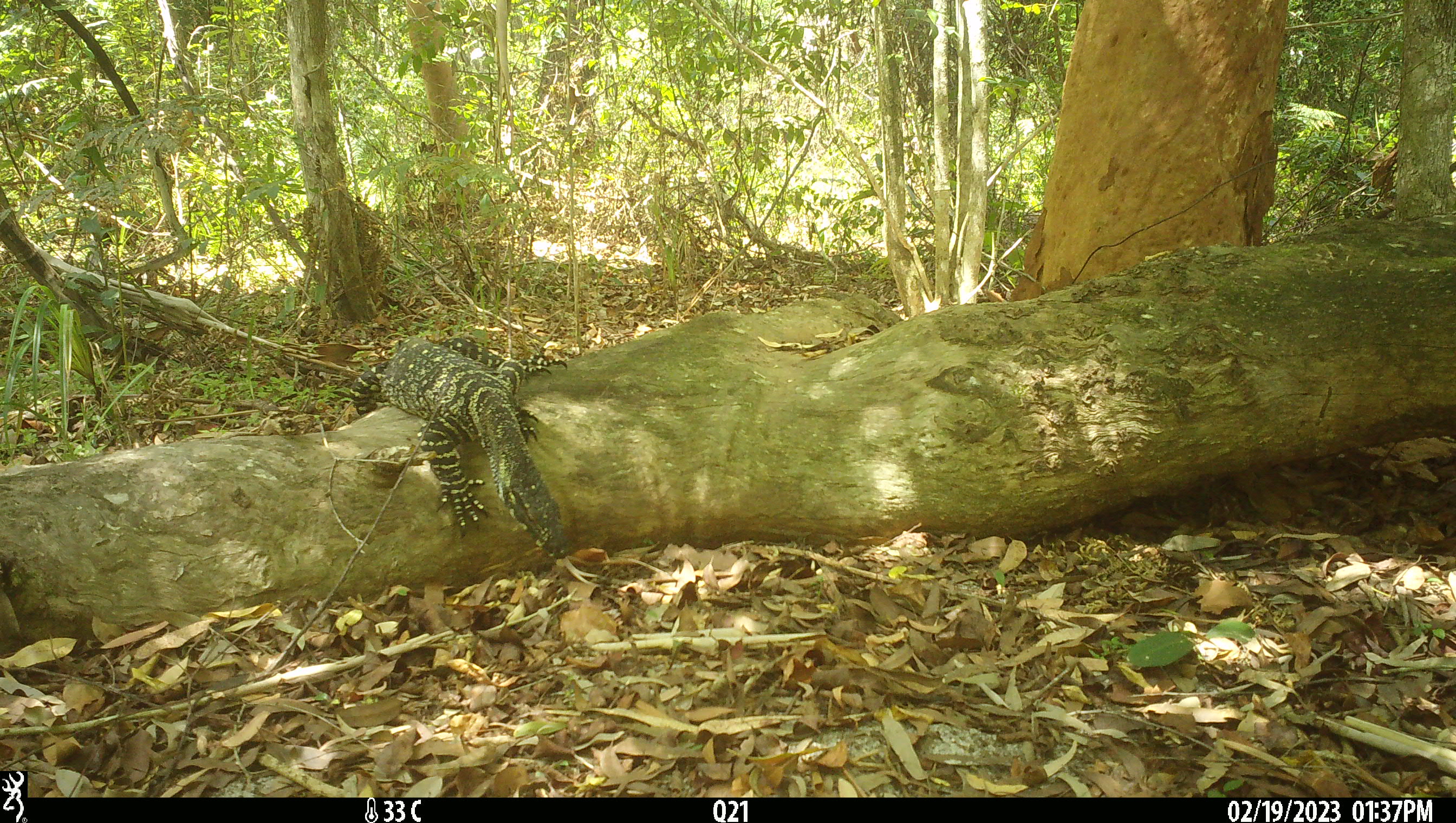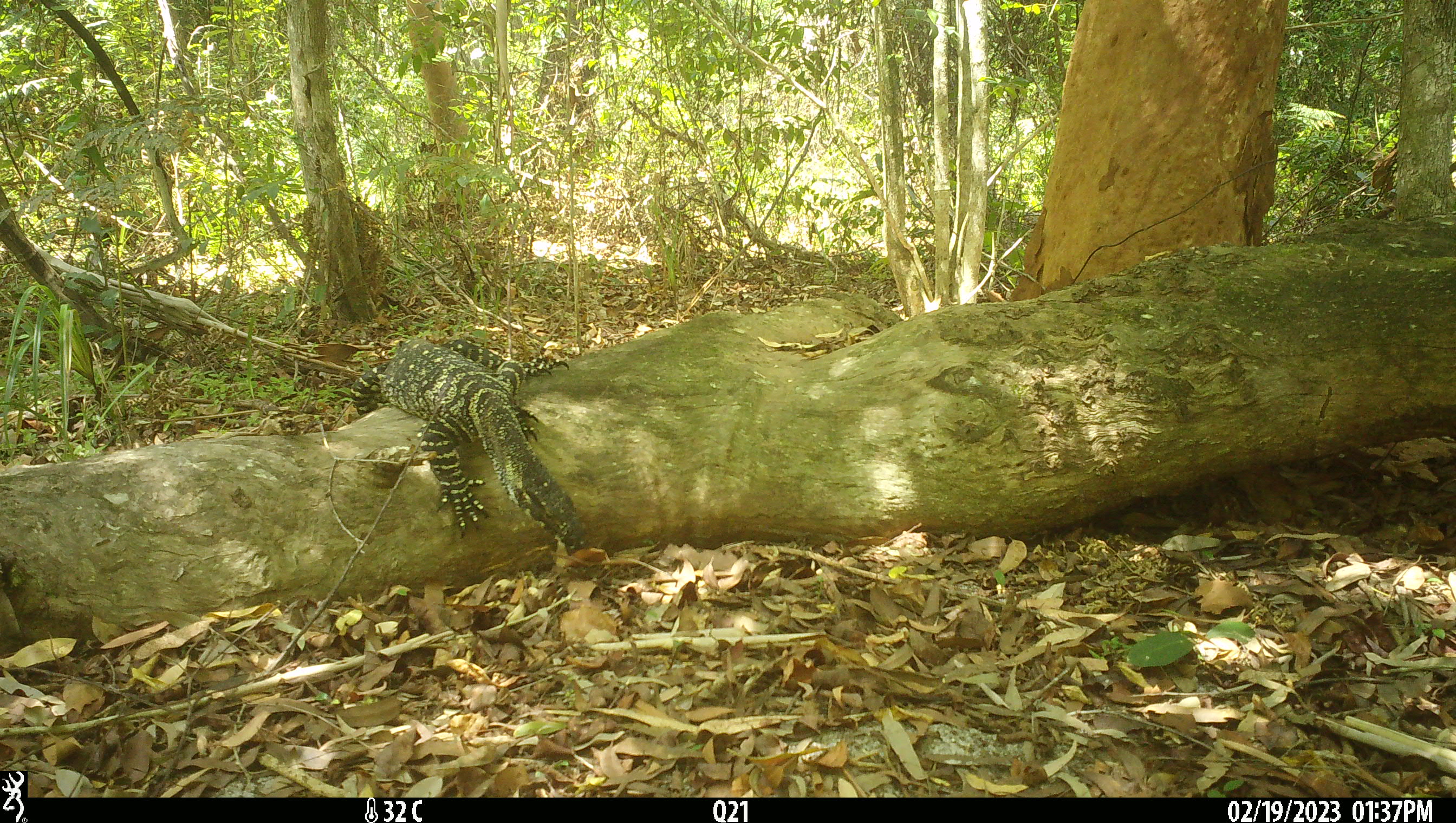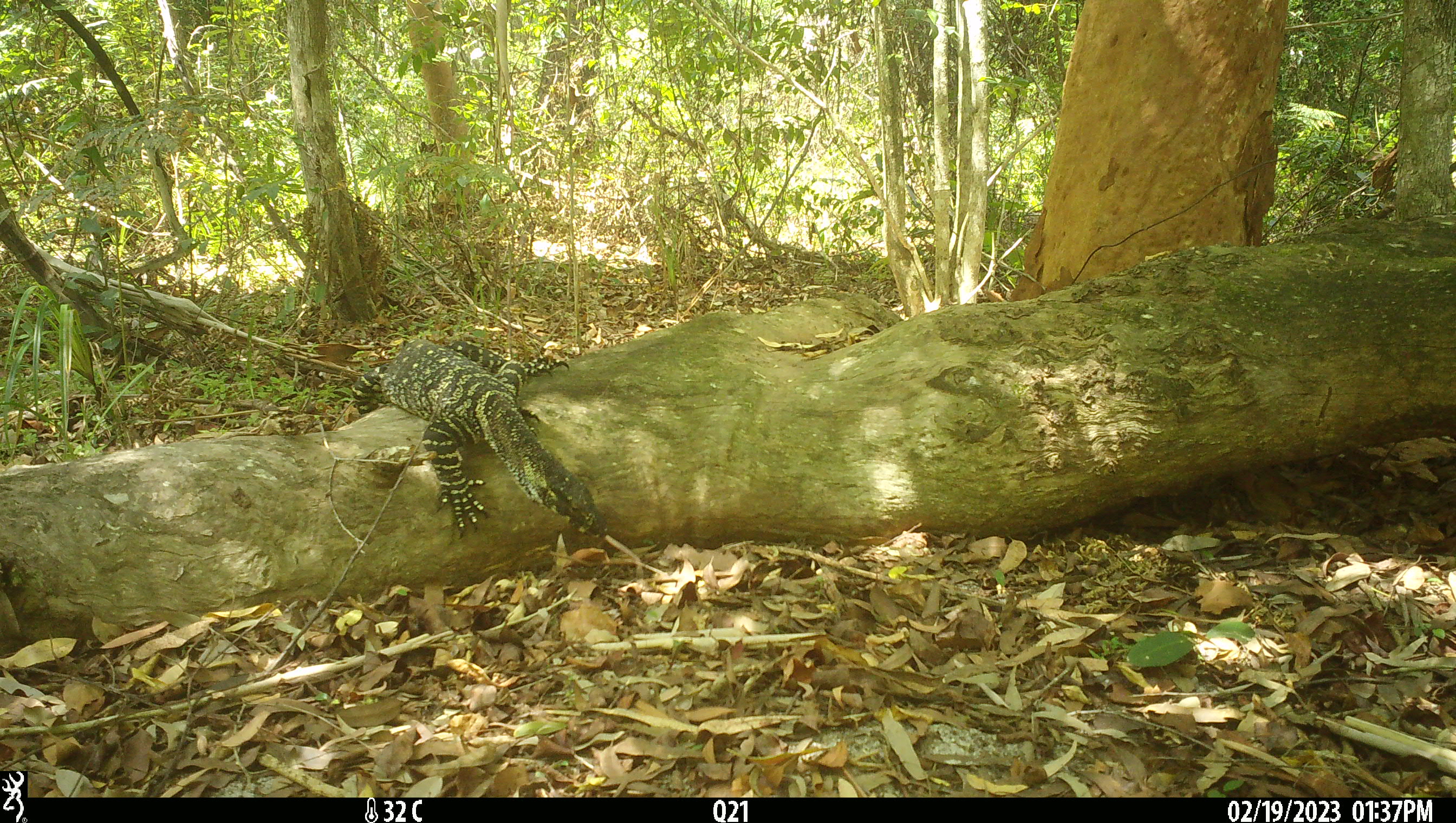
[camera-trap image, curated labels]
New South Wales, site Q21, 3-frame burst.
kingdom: Animalia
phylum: Chordata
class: Reptilia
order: Squamata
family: Varanidae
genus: Varanus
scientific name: Varanus varius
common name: lace monitor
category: goanna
Goanna (lace monitor) (Varanus varius).